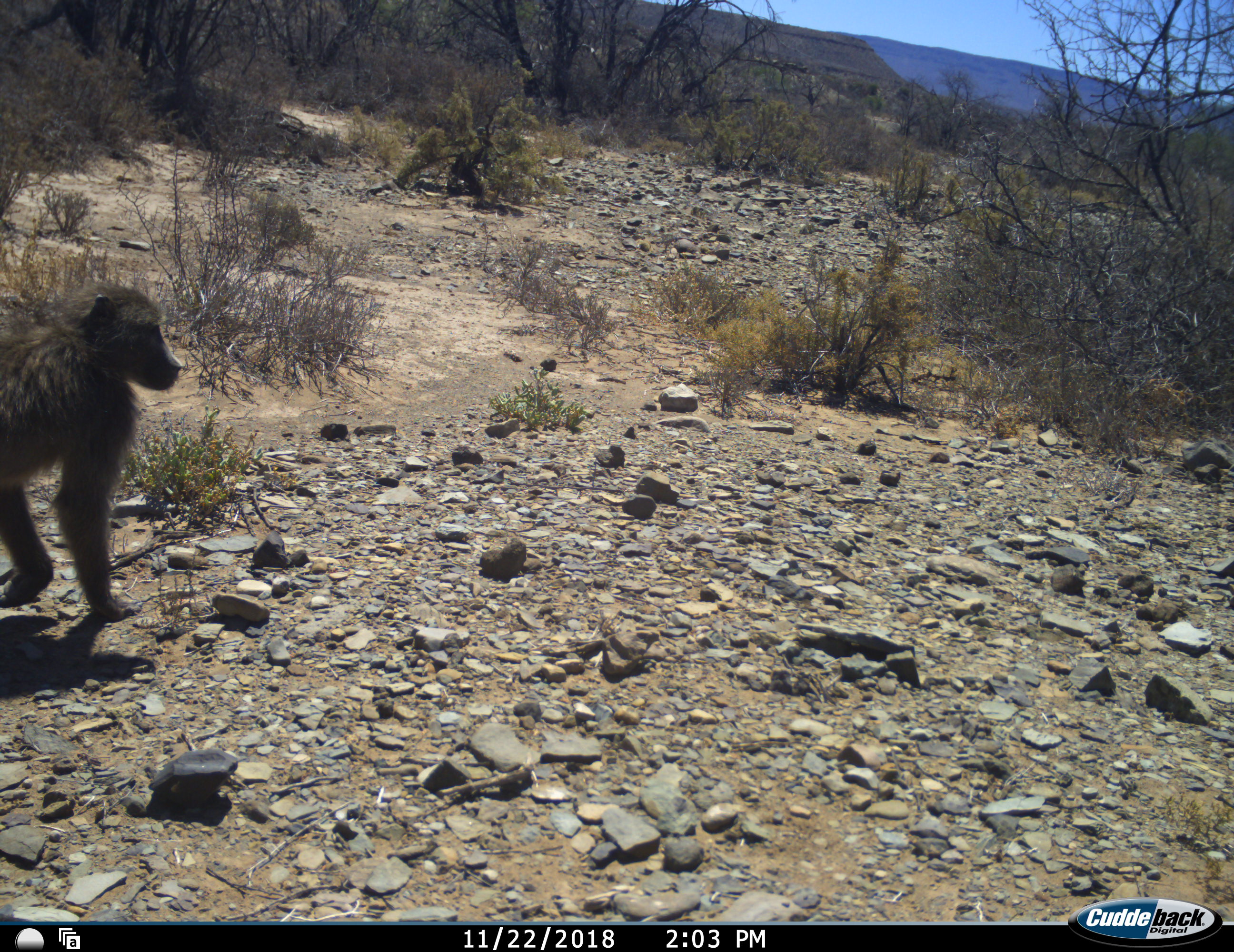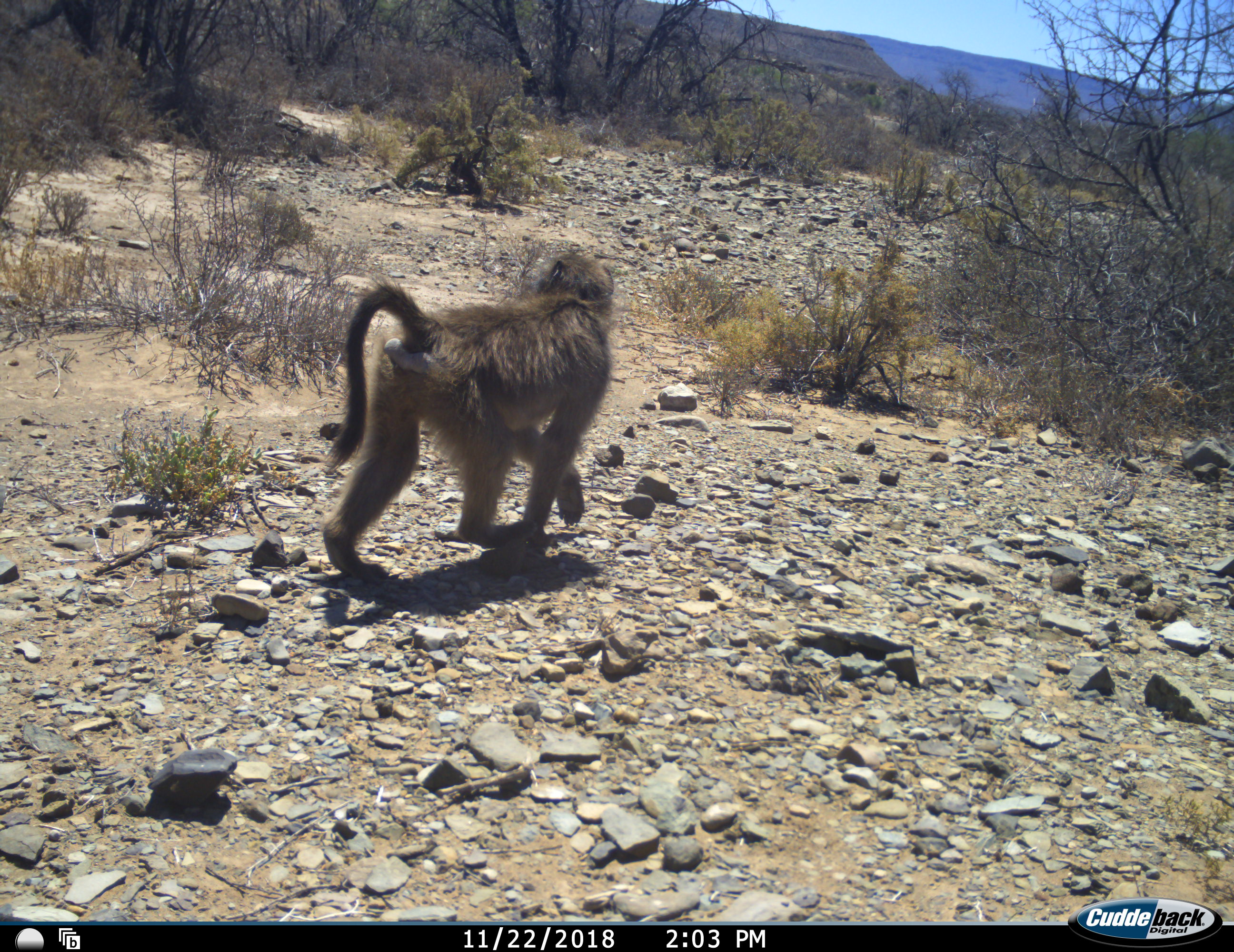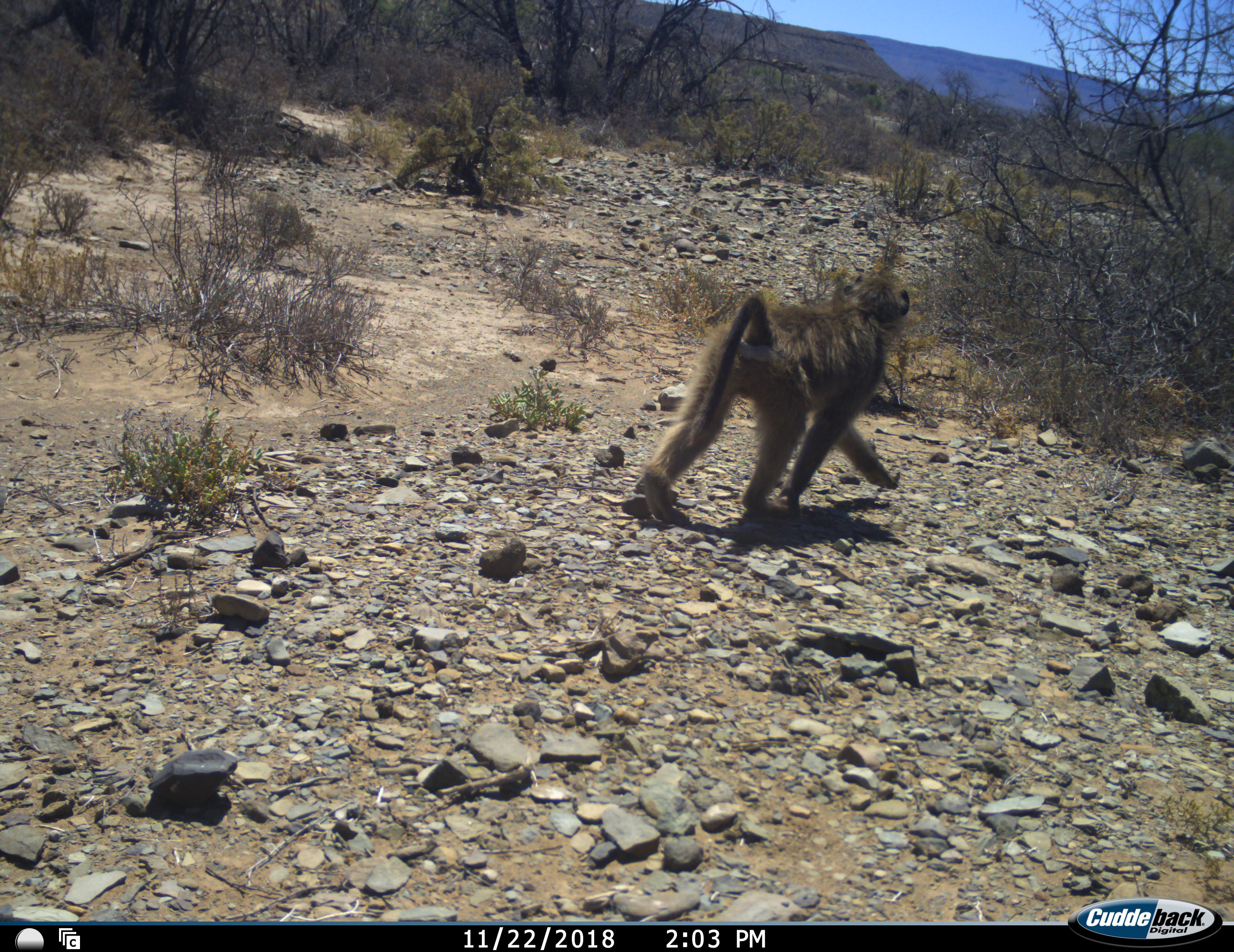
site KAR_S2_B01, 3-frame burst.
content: unidentified animal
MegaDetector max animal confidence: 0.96